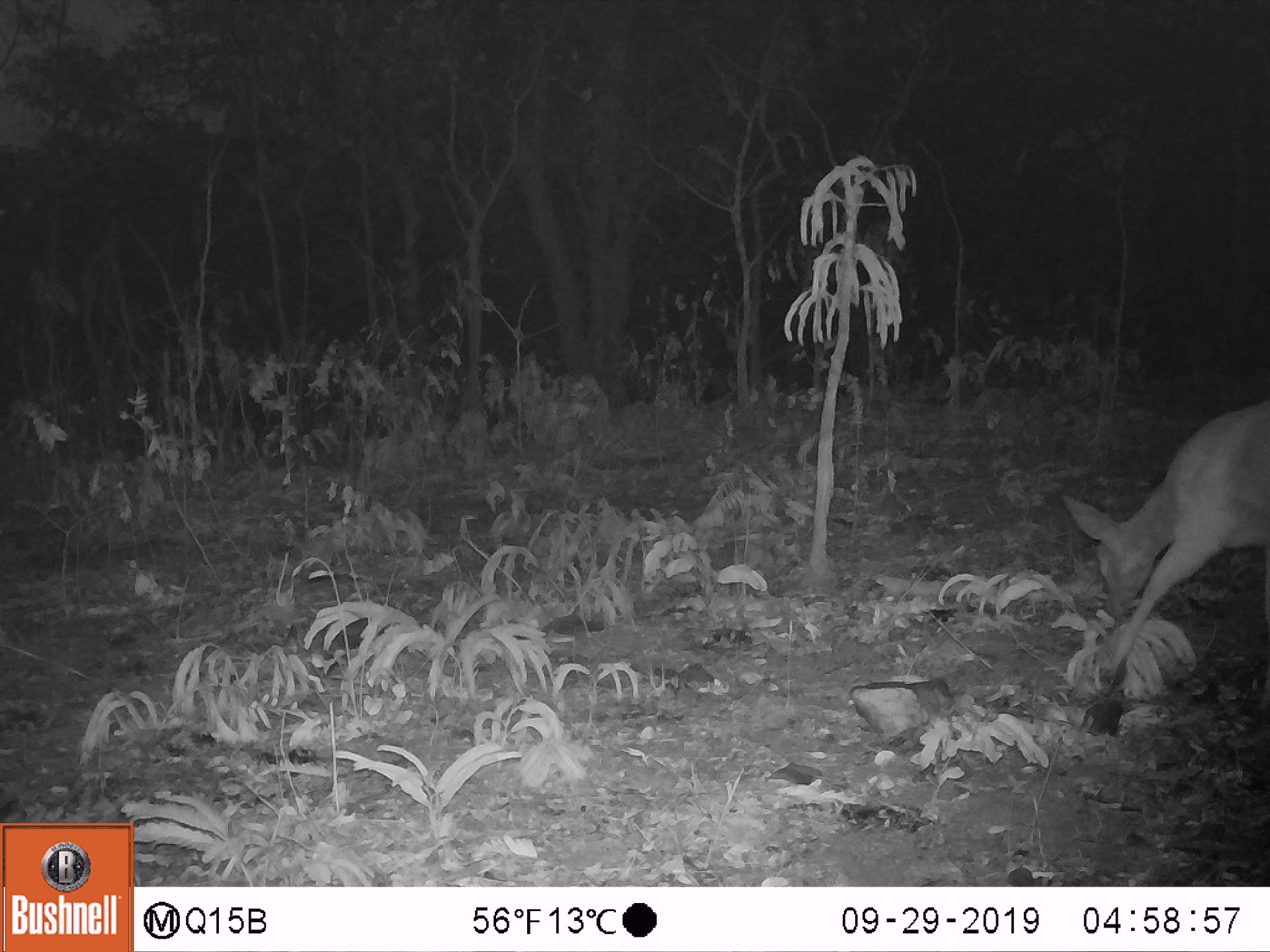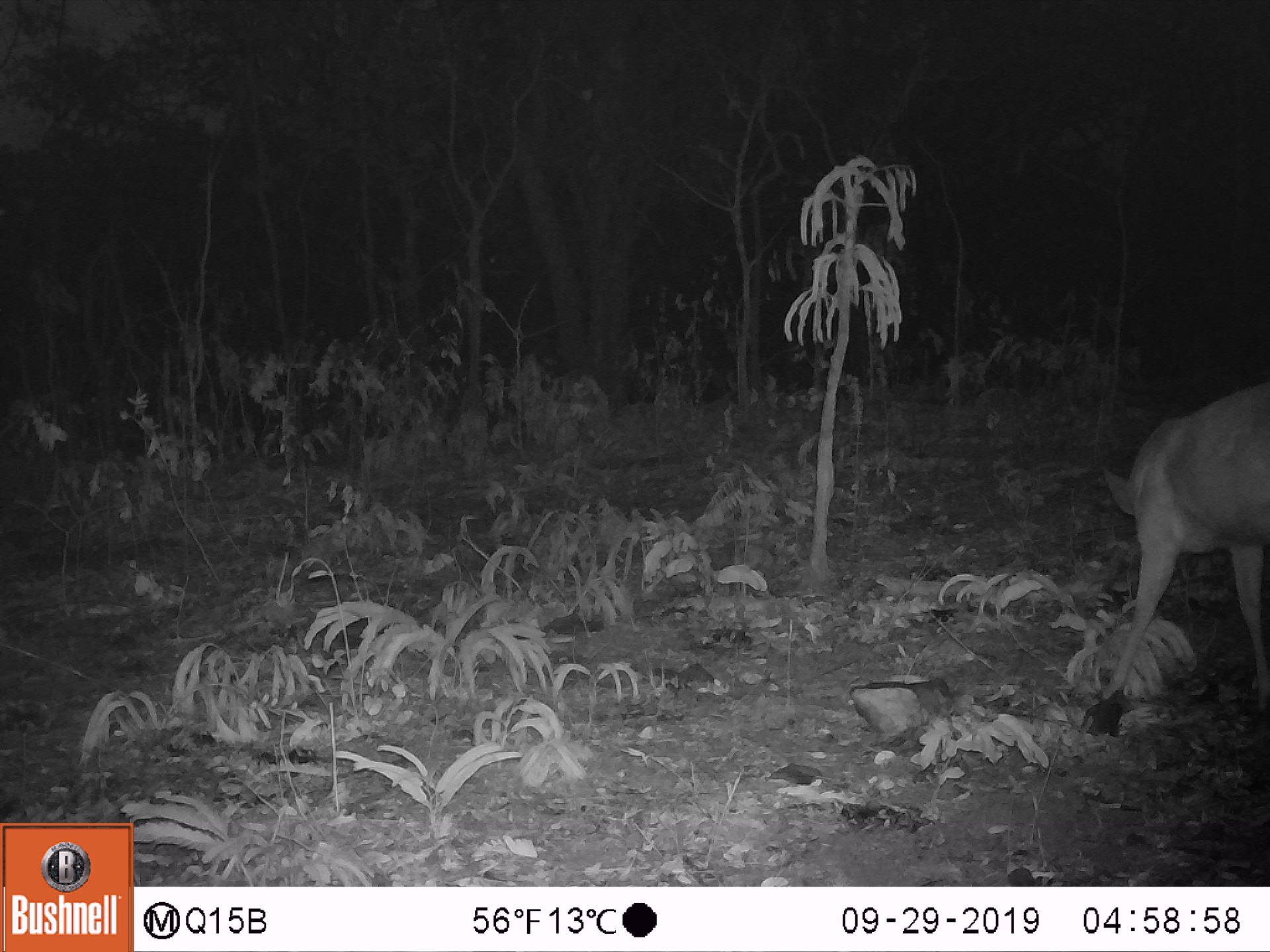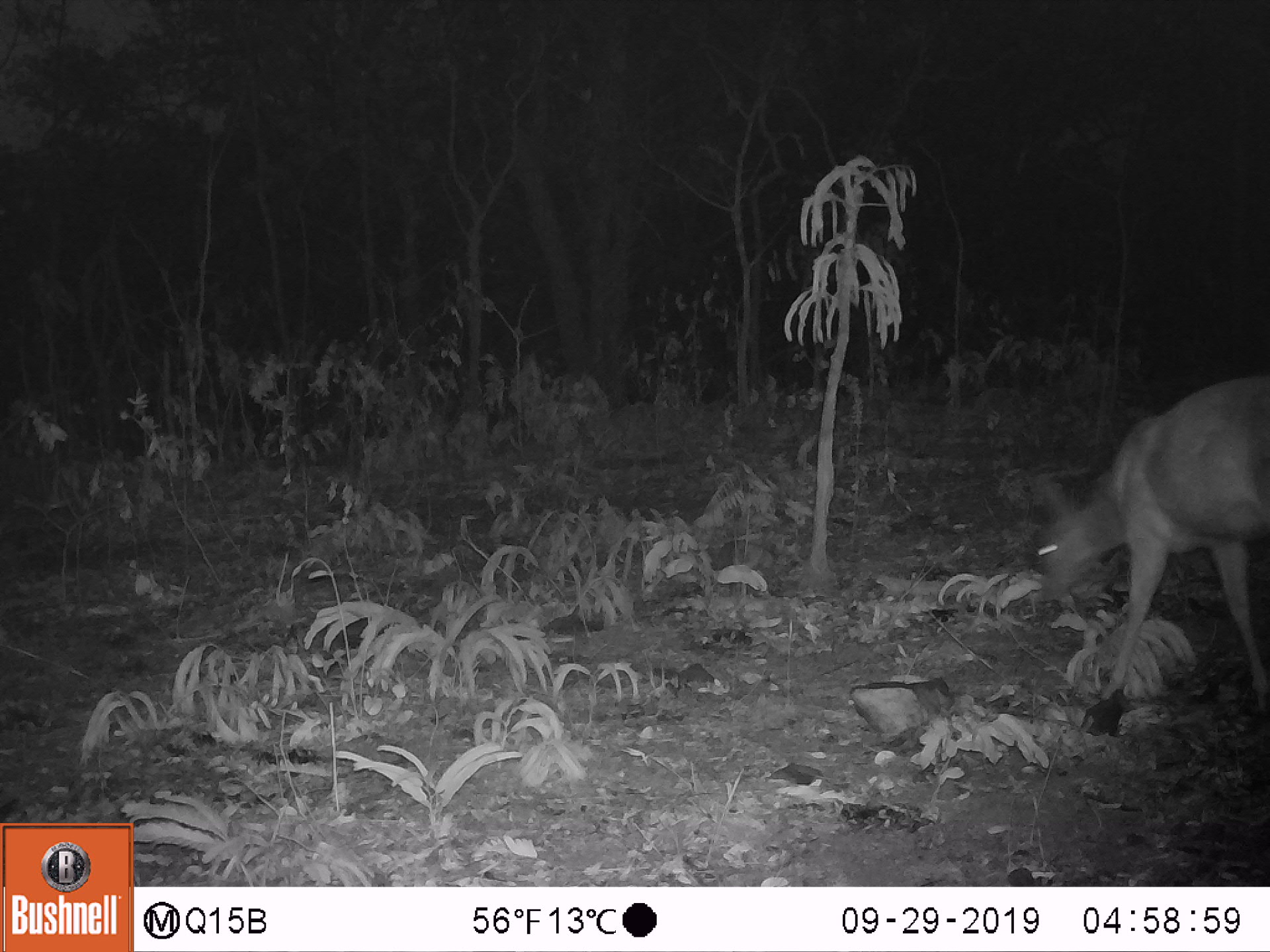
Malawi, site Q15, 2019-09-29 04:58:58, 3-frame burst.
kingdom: Animalia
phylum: Chordata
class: Mammalia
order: Artiodactyla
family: Bovidae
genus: Tragelaphus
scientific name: Tragelaphus sylvaticus sylvaticus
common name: cape bushbuck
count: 1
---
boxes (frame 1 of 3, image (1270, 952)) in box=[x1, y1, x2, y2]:
cape bushbuck: box=[1056, 392, 1263, 728]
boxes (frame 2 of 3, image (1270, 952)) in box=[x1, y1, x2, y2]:
cape bushbuck: box=[1104, 378, 1268, 700]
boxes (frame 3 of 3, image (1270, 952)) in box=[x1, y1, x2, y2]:
cape bushbuck: box=[1026, 370, 1264, 692]